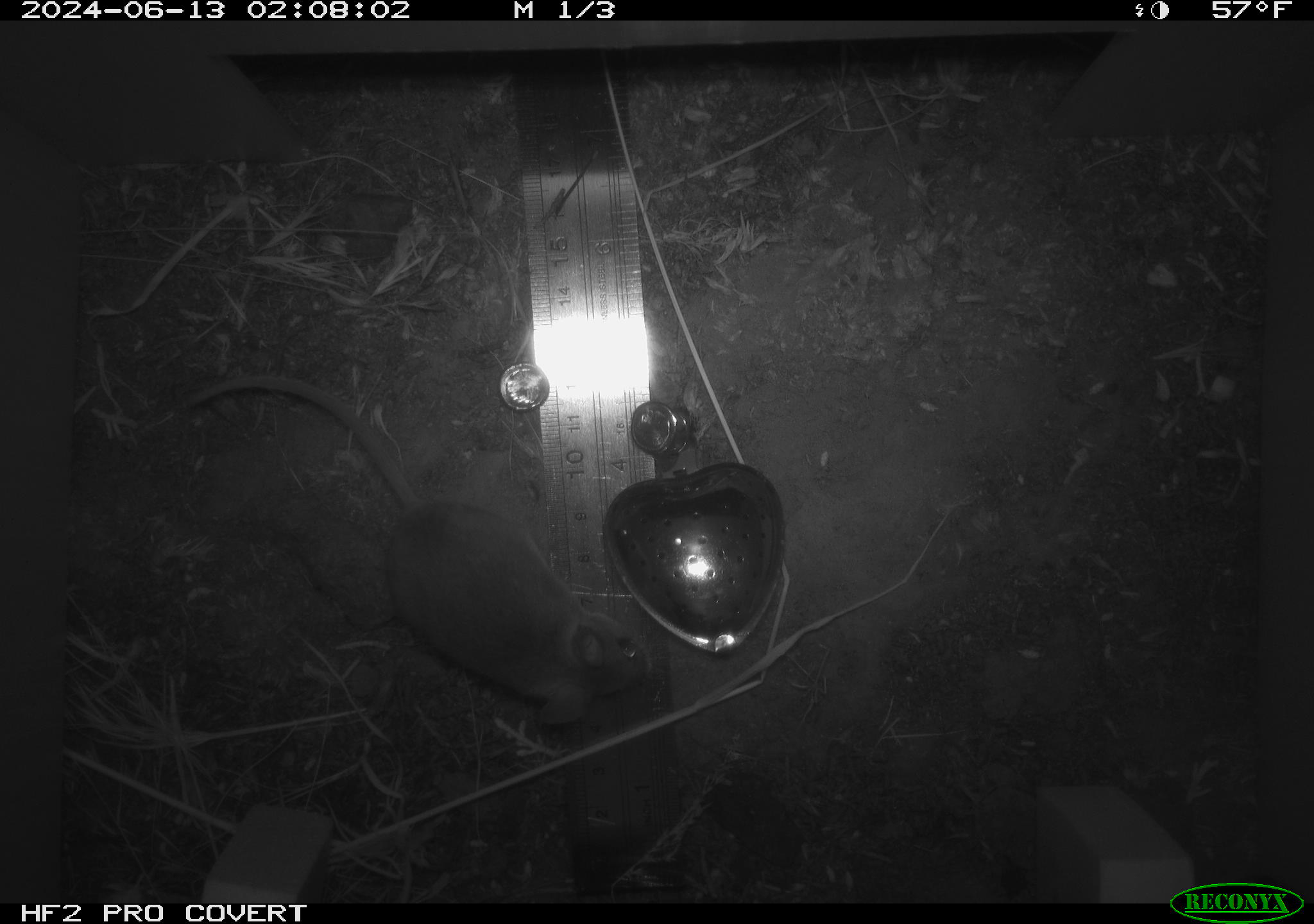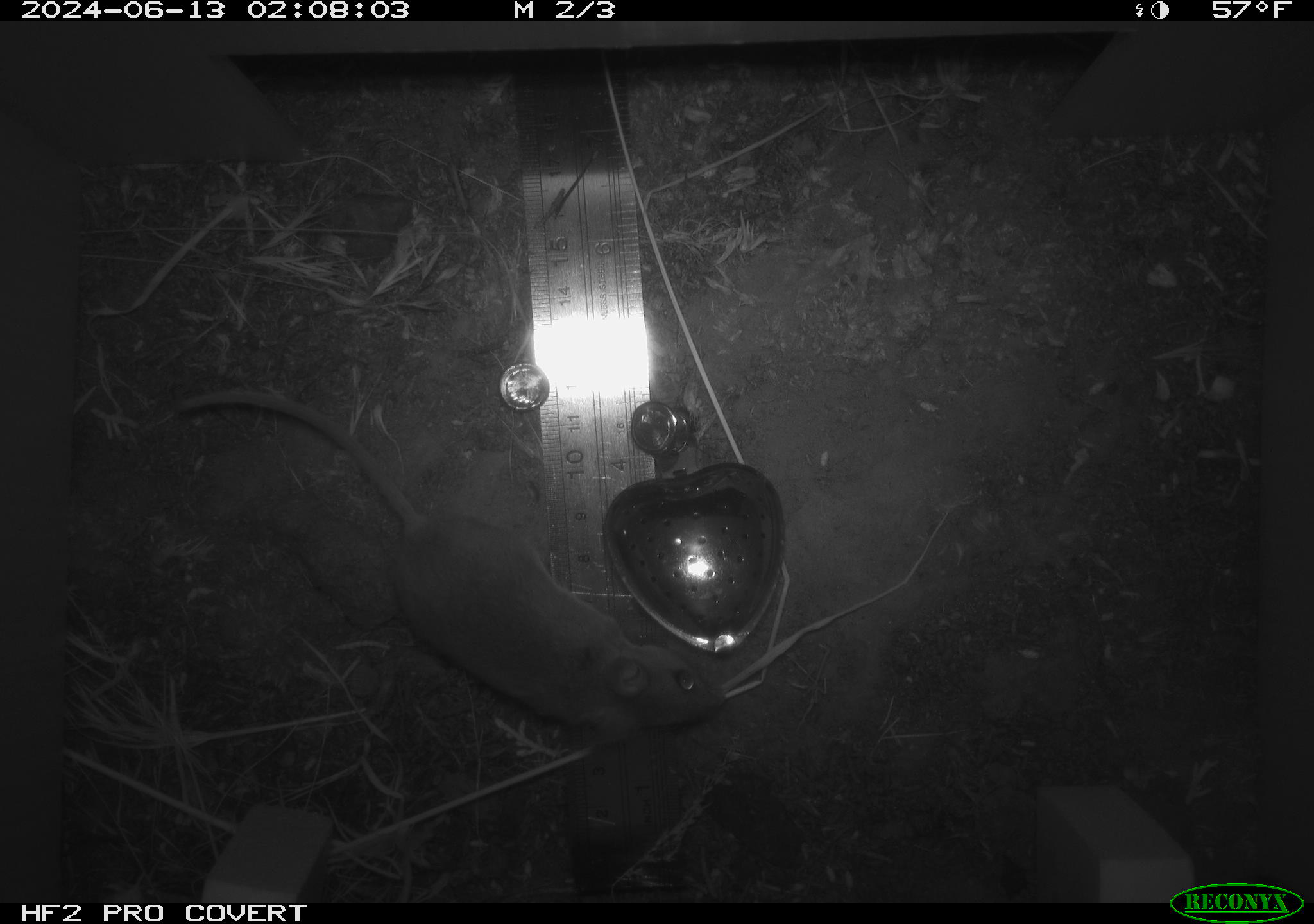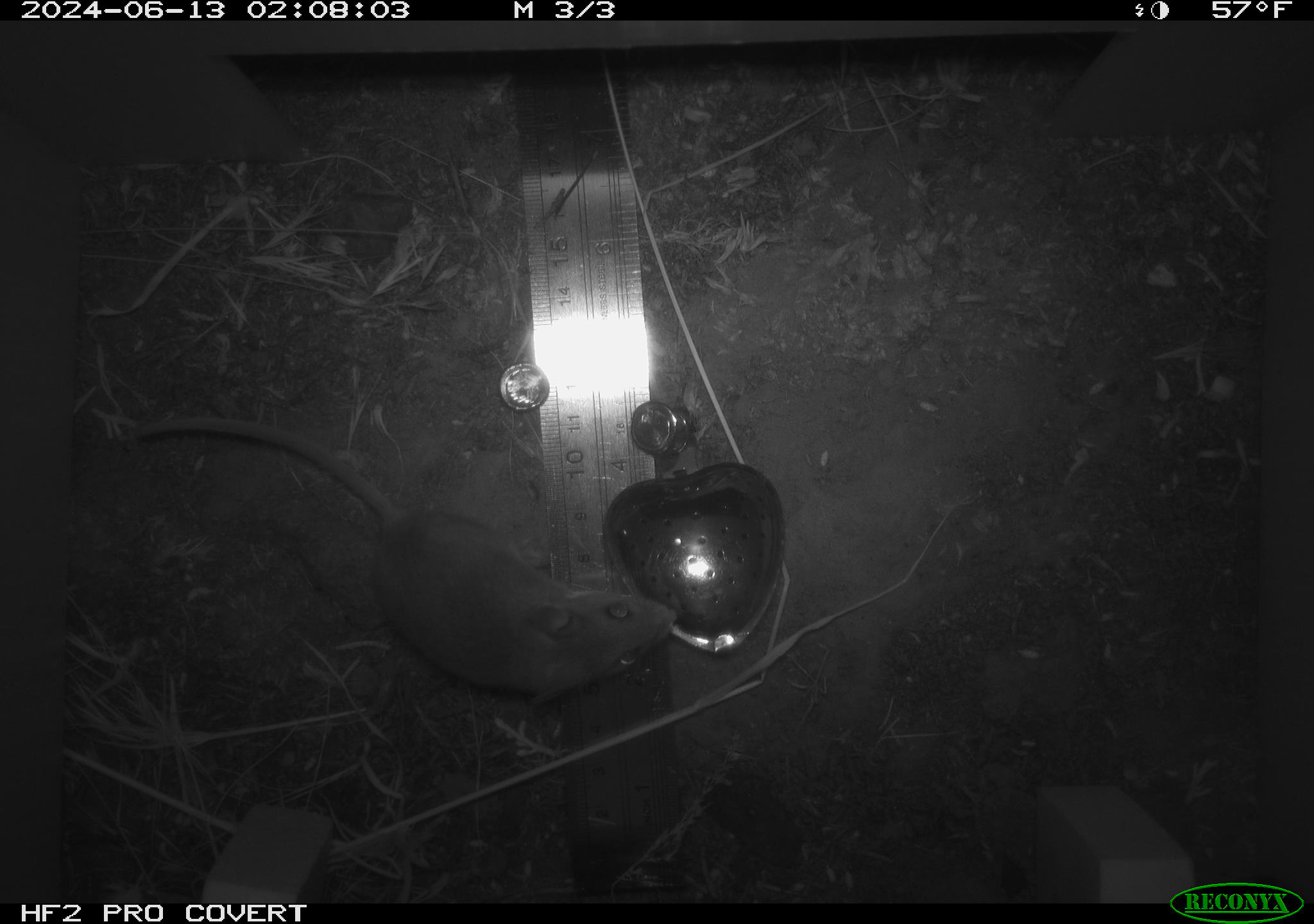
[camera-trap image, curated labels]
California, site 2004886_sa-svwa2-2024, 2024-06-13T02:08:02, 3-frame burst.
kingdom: Animalia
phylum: Chordata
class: Mammalia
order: Rodentia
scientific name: Rodentia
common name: mouse species